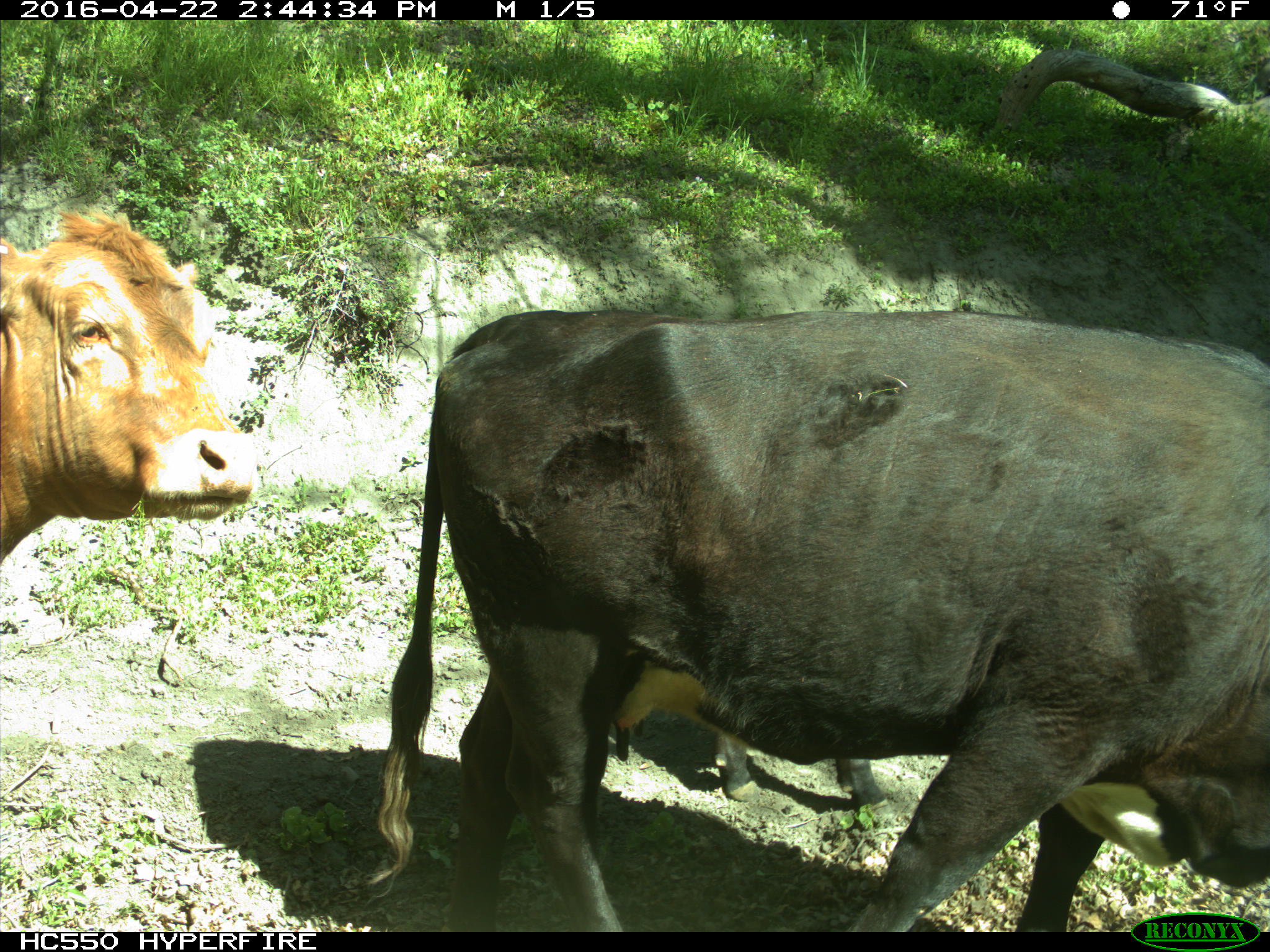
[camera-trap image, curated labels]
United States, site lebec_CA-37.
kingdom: Animalia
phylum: Chordata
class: Mammalia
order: Artiodactyla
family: Bovidae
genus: Bos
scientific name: Bos taurus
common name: domestic cow